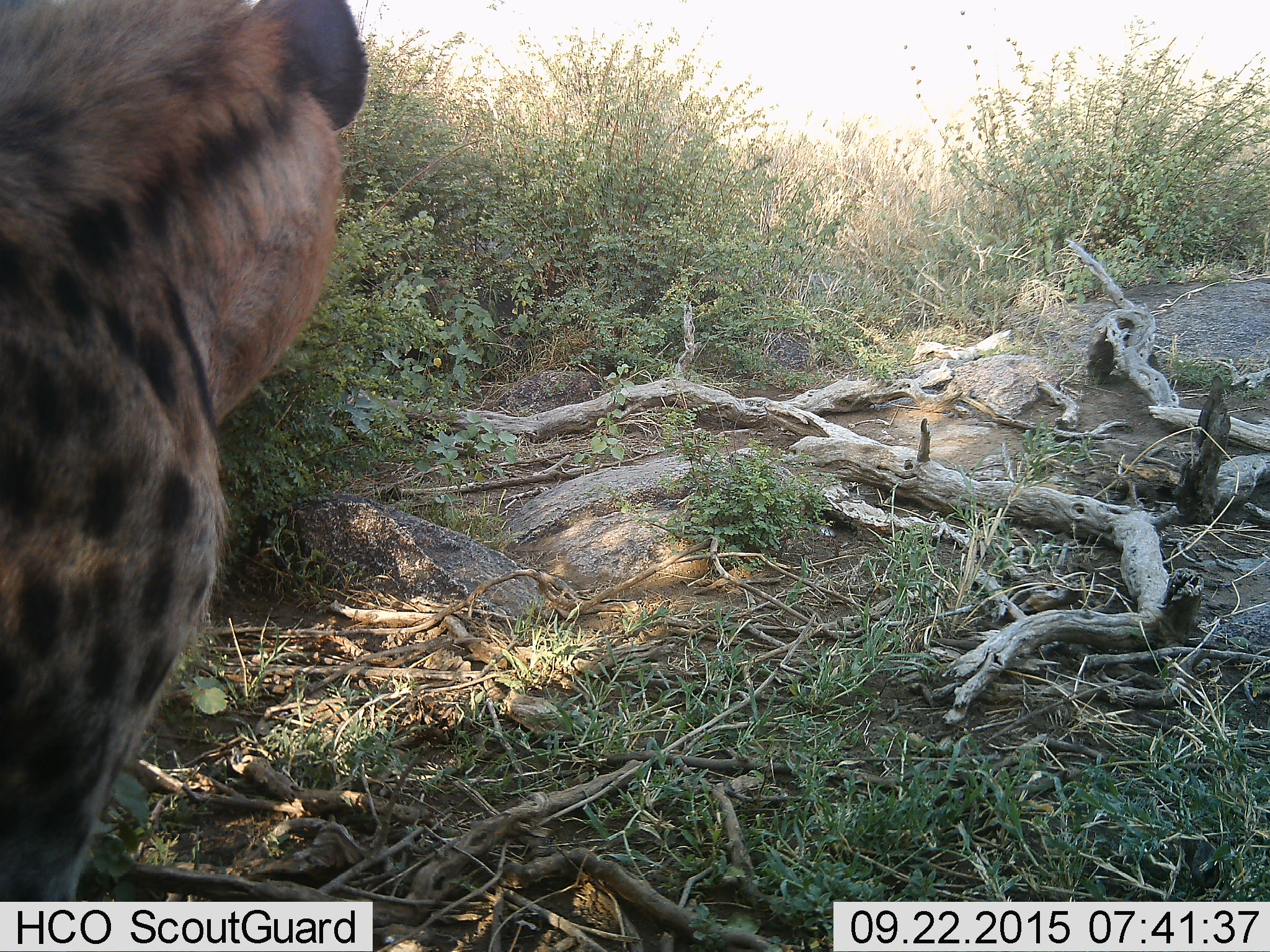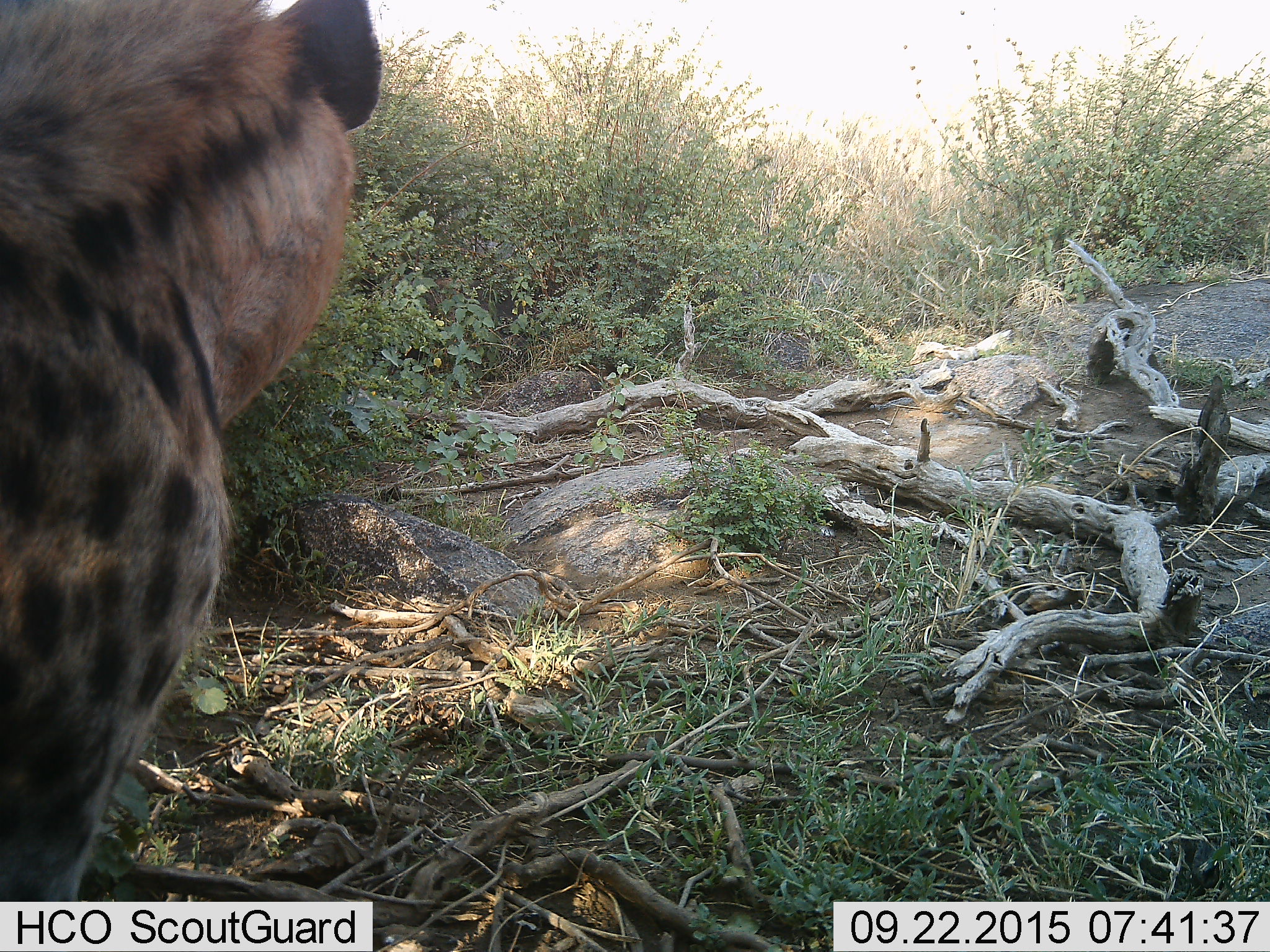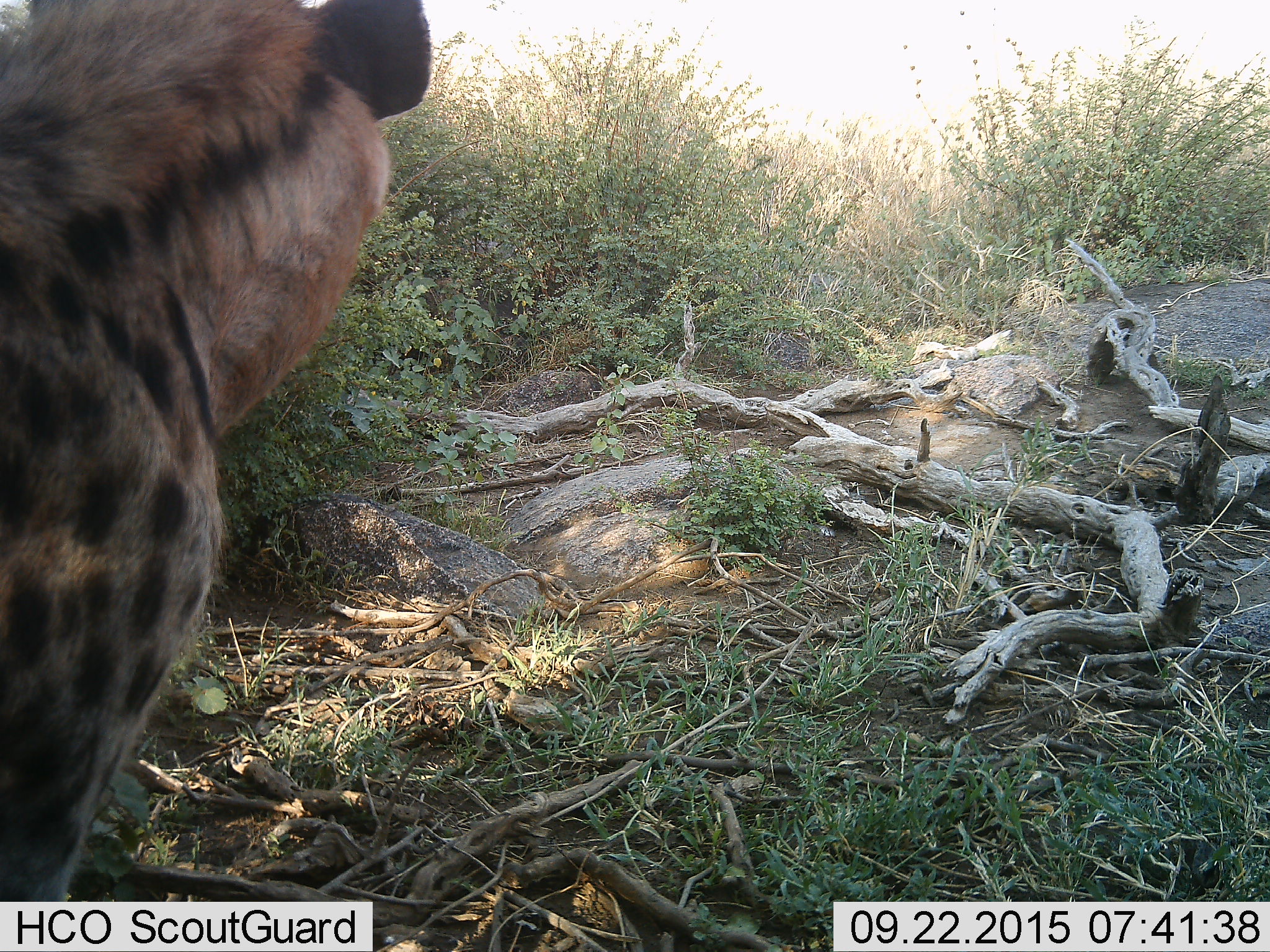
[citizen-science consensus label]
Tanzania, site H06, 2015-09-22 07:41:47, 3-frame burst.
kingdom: Animalia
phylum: Chordata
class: Mammalia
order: Carnivora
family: Hyaenidae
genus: Crocuta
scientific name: Crocuta crocuta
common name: spotted hyena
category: hyenaspotted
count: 1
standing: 78%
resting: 33%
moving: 0%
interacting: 0%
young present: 0%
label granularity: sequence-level